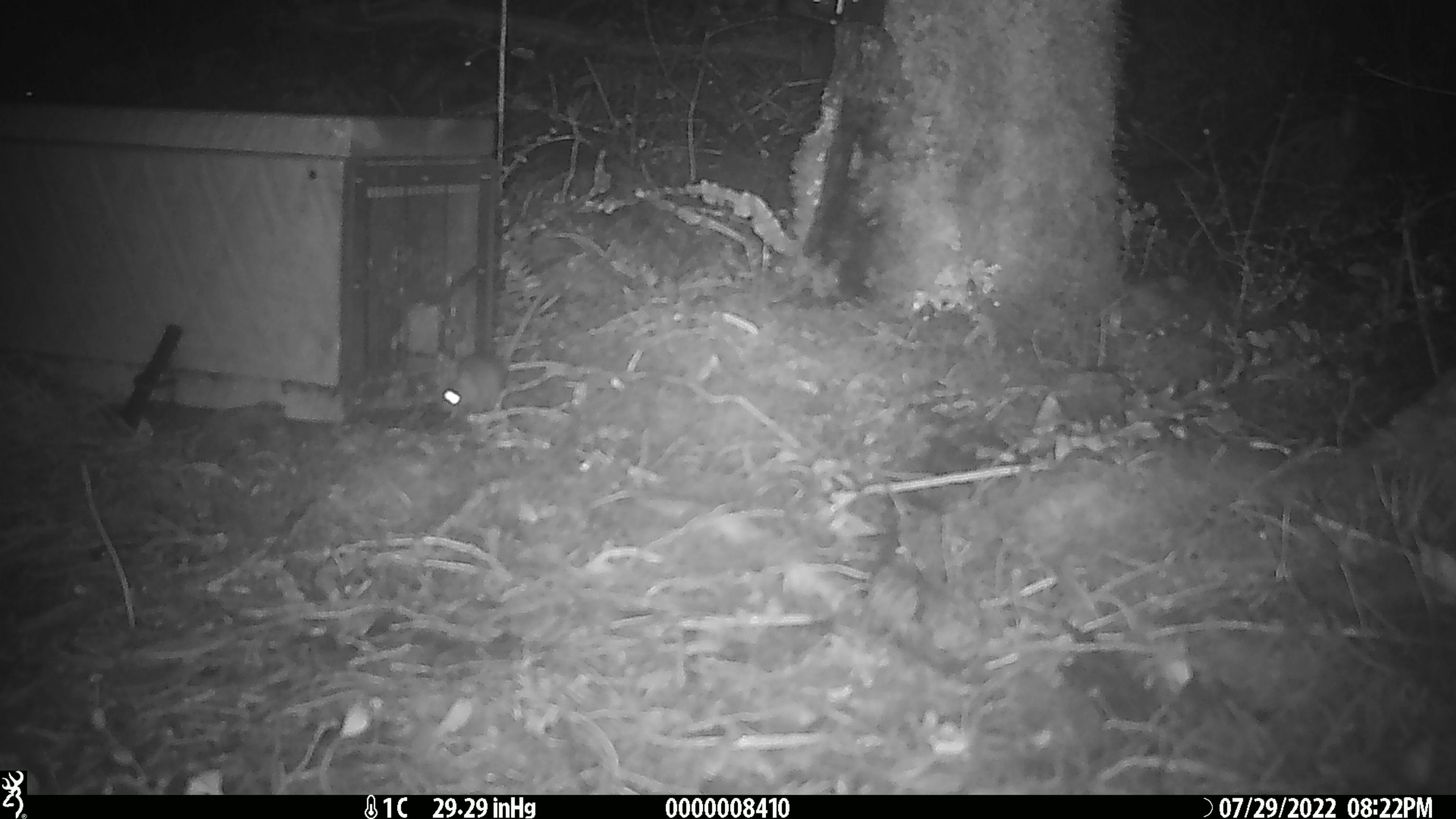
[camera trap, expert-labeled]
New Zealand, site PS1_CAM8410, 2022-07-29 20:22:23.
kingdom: Animalia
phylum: Chordata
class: Mammalia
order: Rodentia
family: Muridae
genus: Mus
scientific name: Mus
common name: mouse